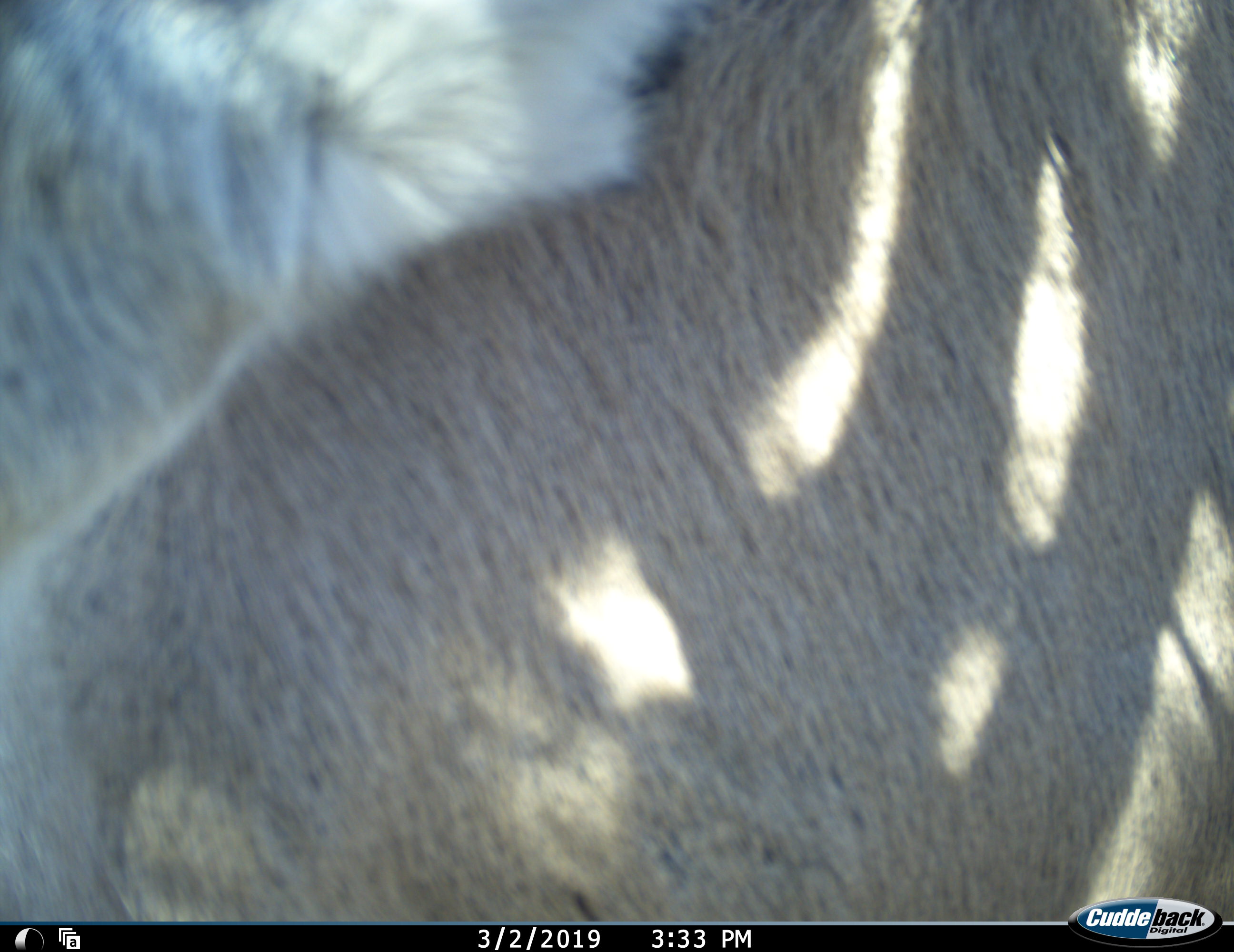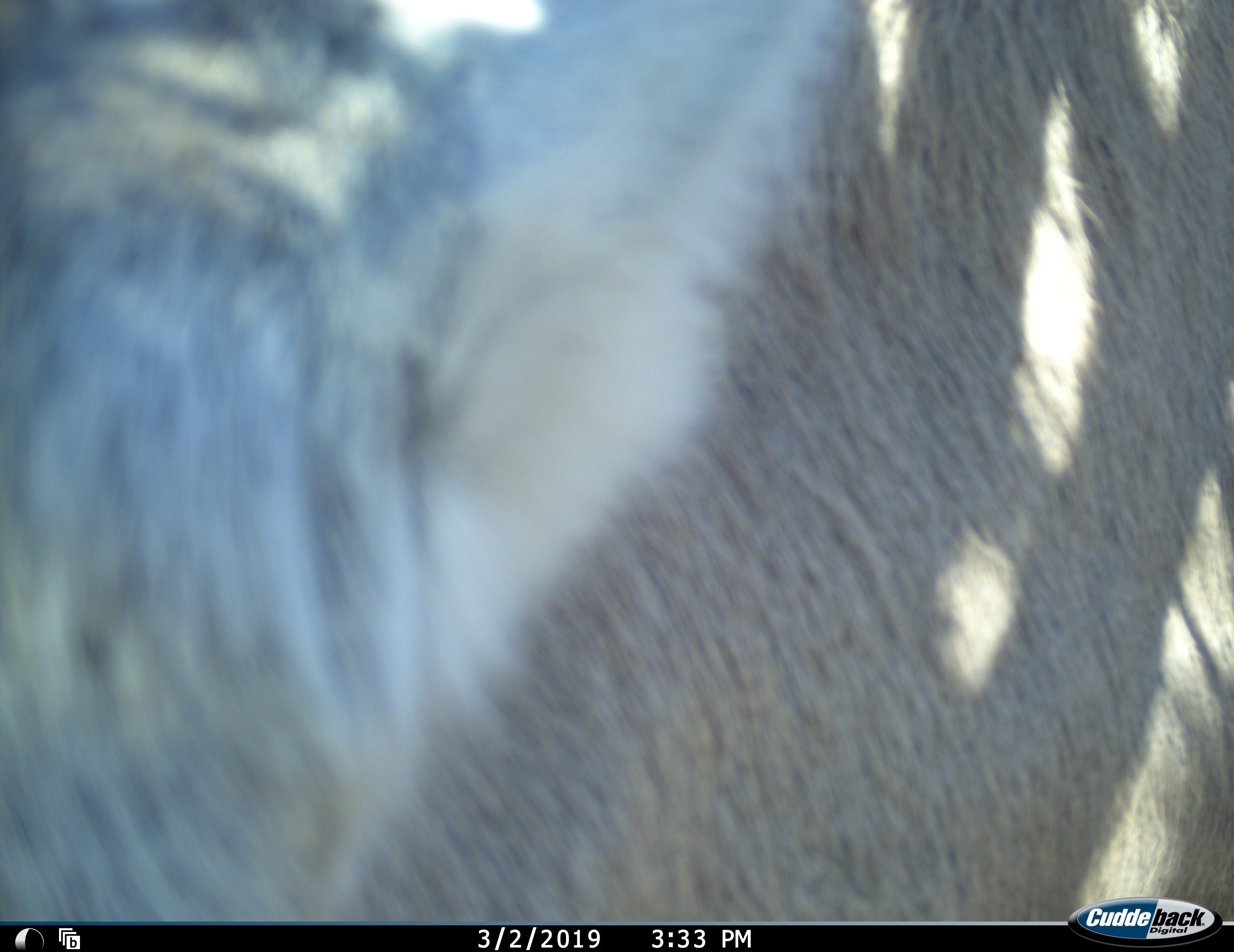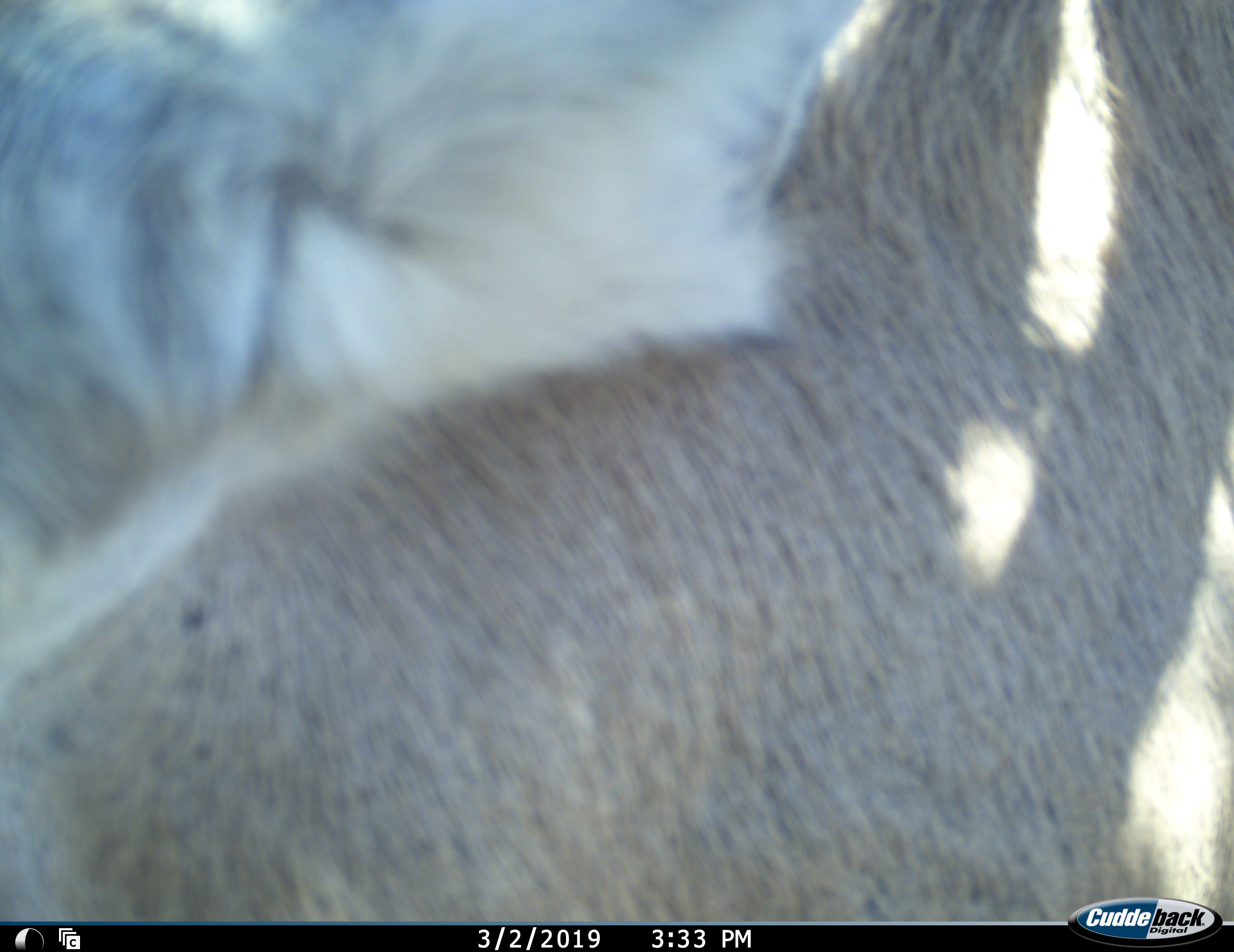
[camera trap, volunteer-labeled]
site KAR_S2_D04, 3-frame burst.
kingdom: Animalia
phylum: Chordata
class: Mammalia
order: Artiodactyla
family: Bovidae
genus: Pelea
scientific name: Pelea capreolus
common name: grey rhebok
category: rhebokgrey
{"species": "rhebokgrey (grey rhebok) (Pelea capreolus)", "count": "1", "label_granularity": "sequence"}